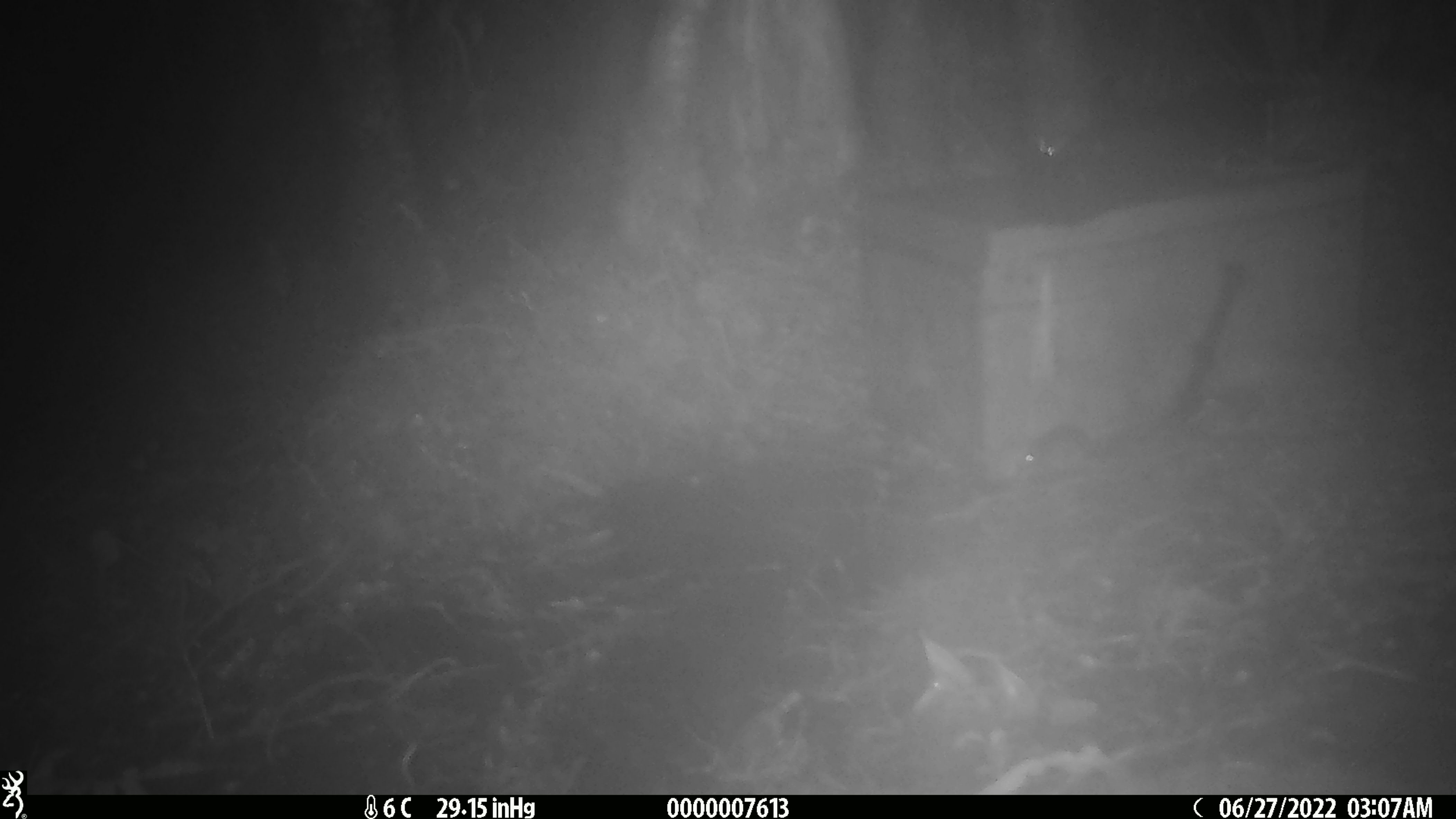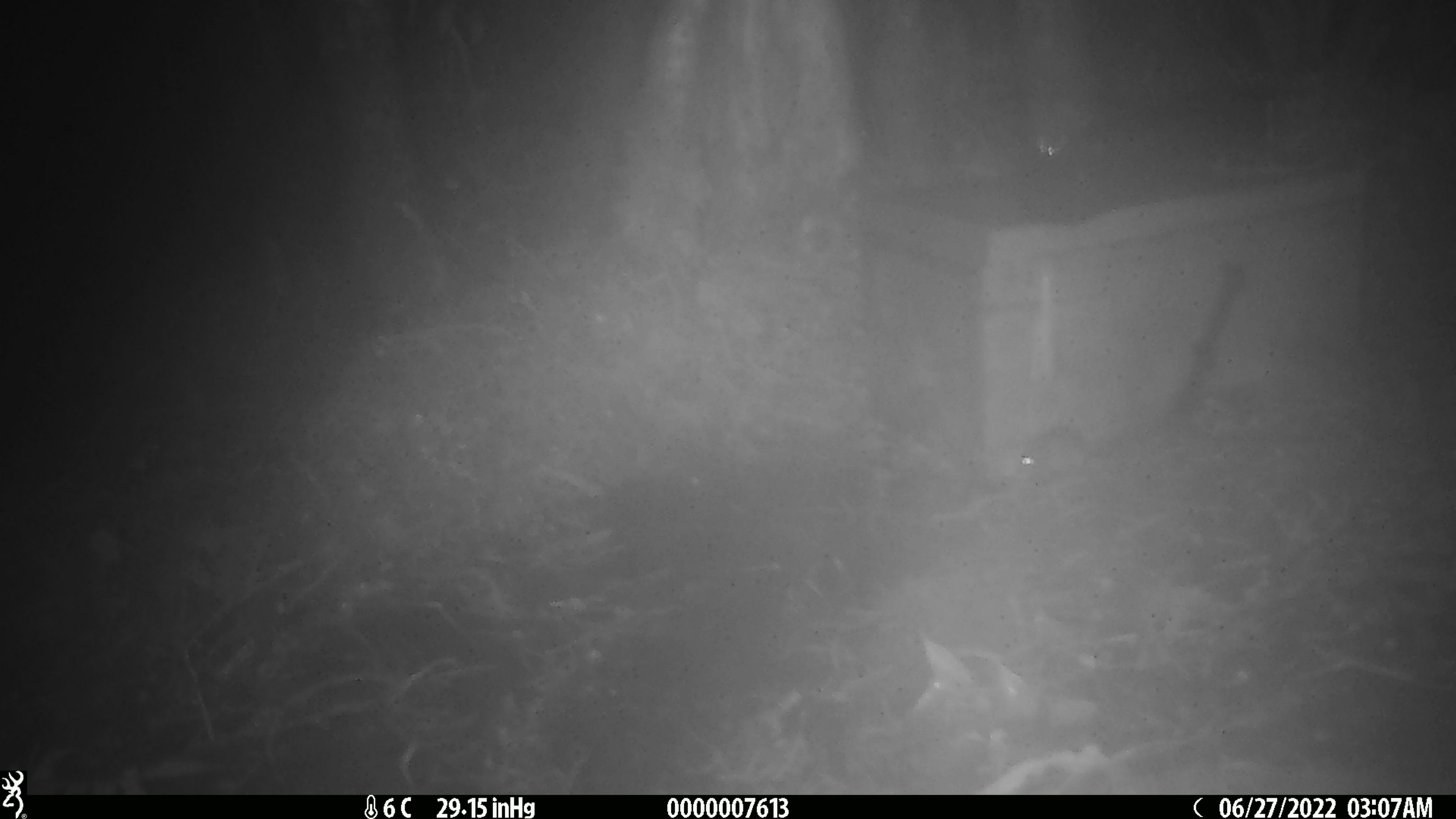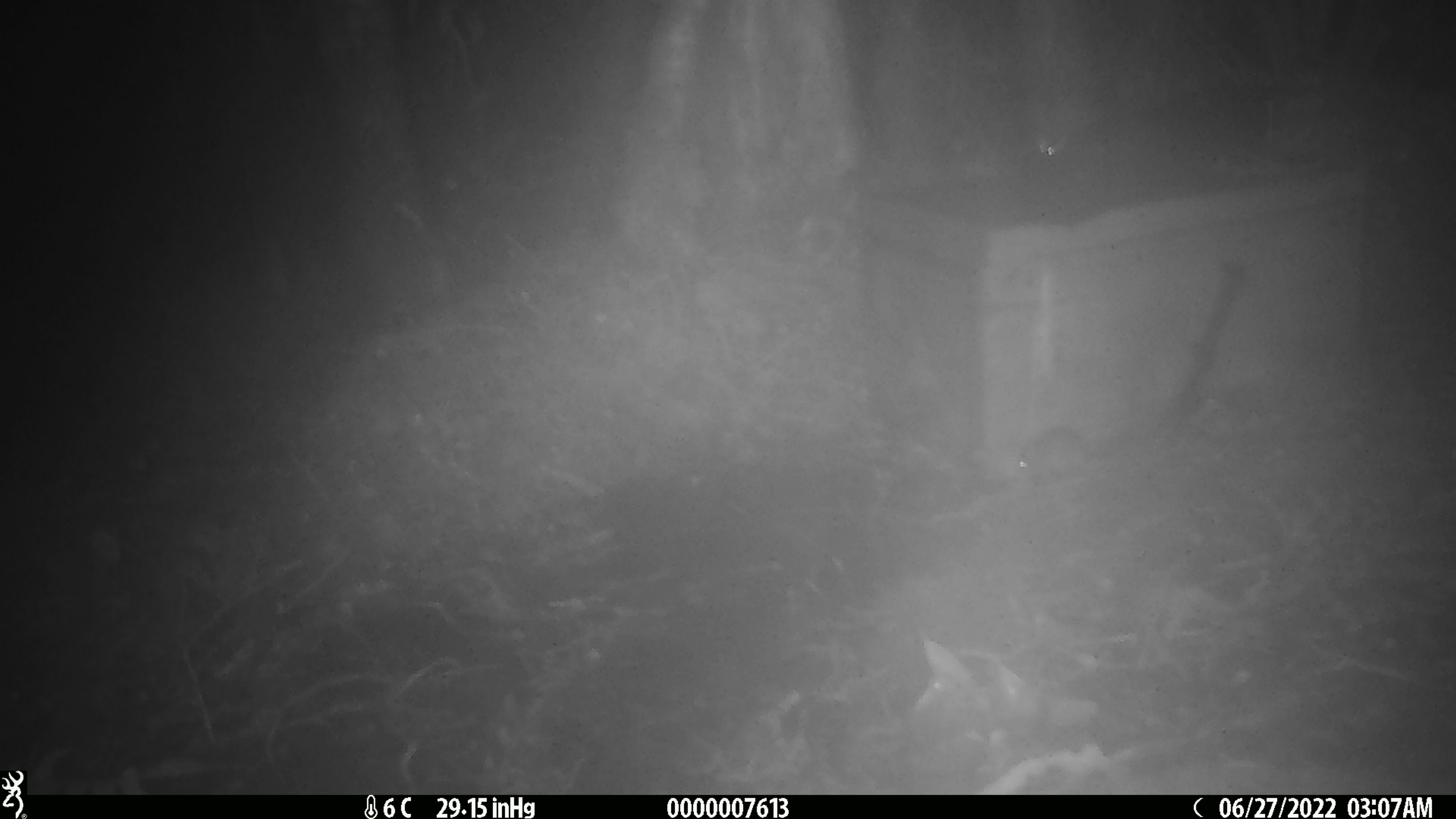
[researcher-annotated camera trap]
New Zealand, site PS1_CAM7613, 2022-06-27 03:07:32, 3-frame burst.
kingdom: Animalia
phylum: Chordata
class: Mammalia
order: Rodentia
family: Muridae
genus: Mus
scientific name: Mus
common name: mouse